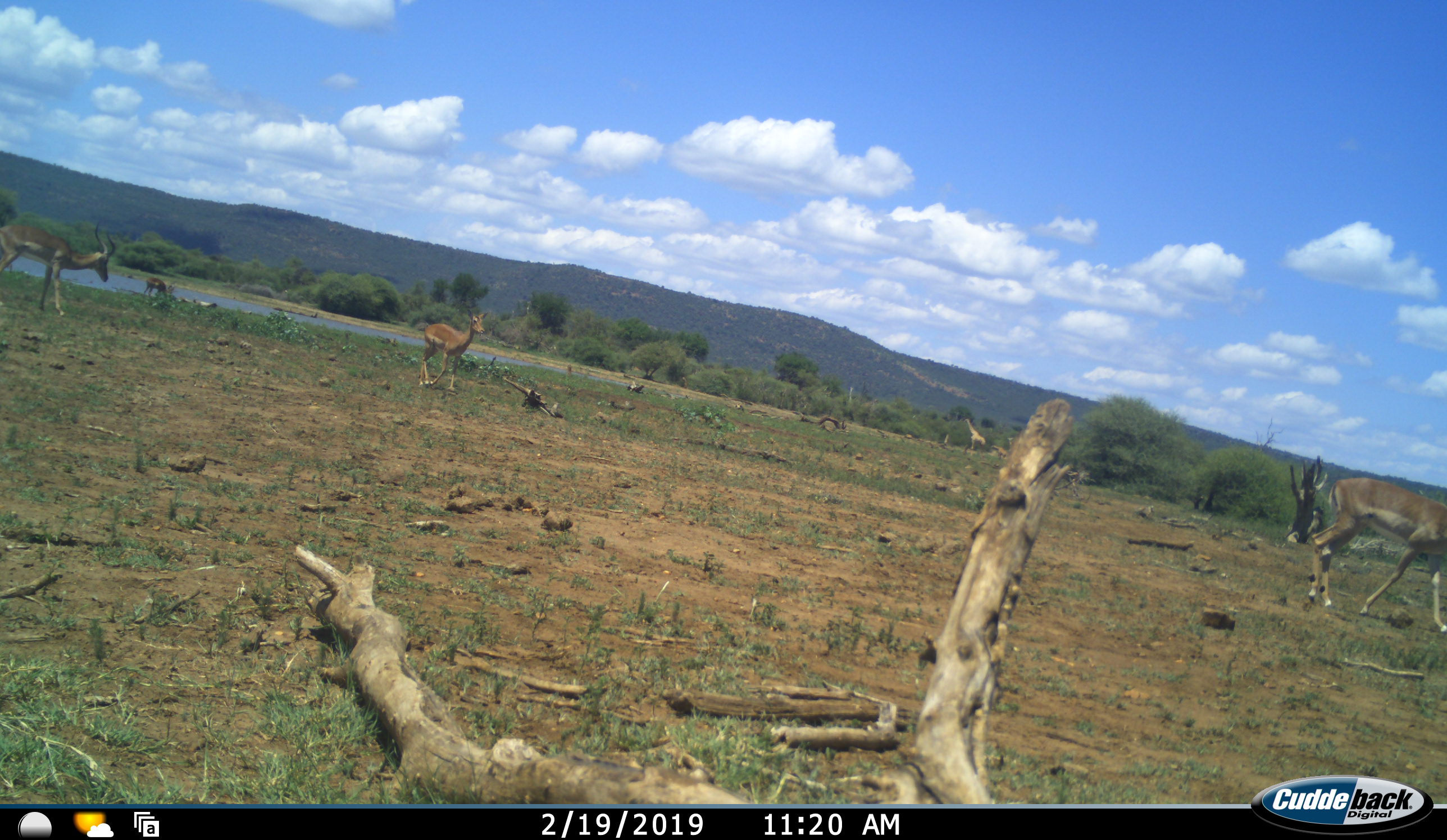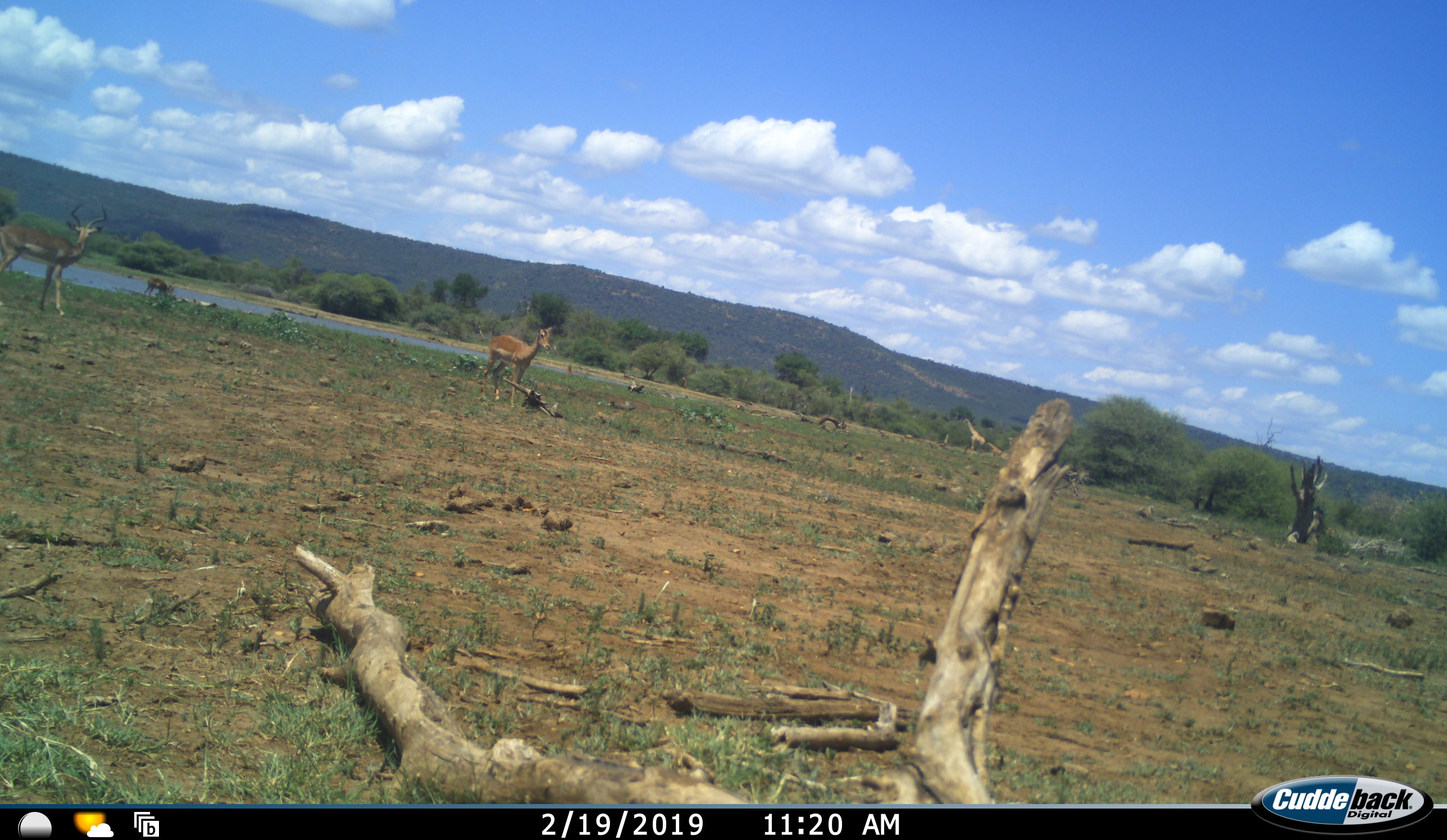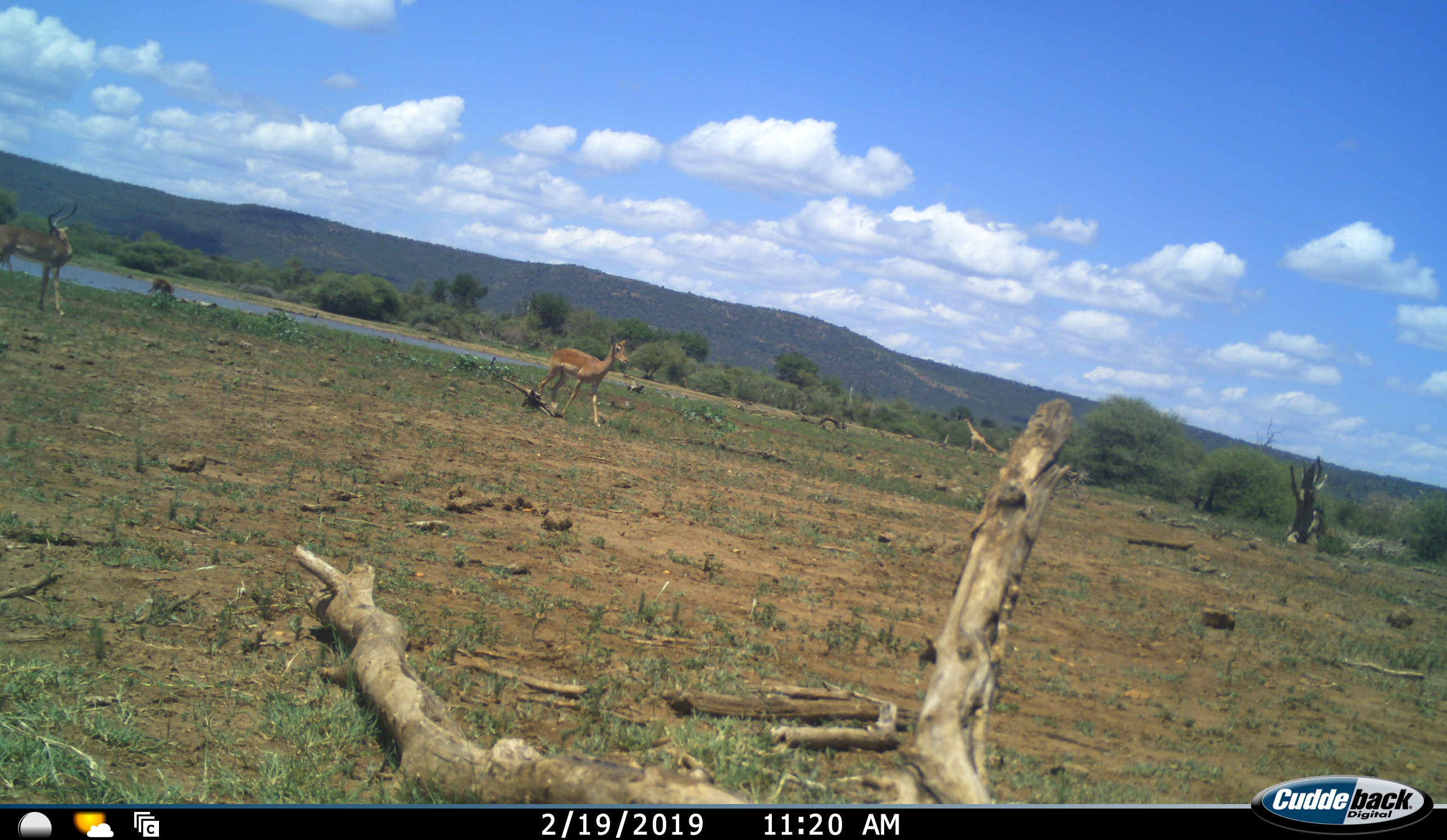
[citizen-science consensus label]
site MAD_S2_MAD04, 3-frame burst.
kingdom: Animalia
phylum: Chordata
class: Mammalia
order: Artiodactyla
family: Bovidae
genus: Aepyceros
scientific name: Aepyceros melampus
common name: impala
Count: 3.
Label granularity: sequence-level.